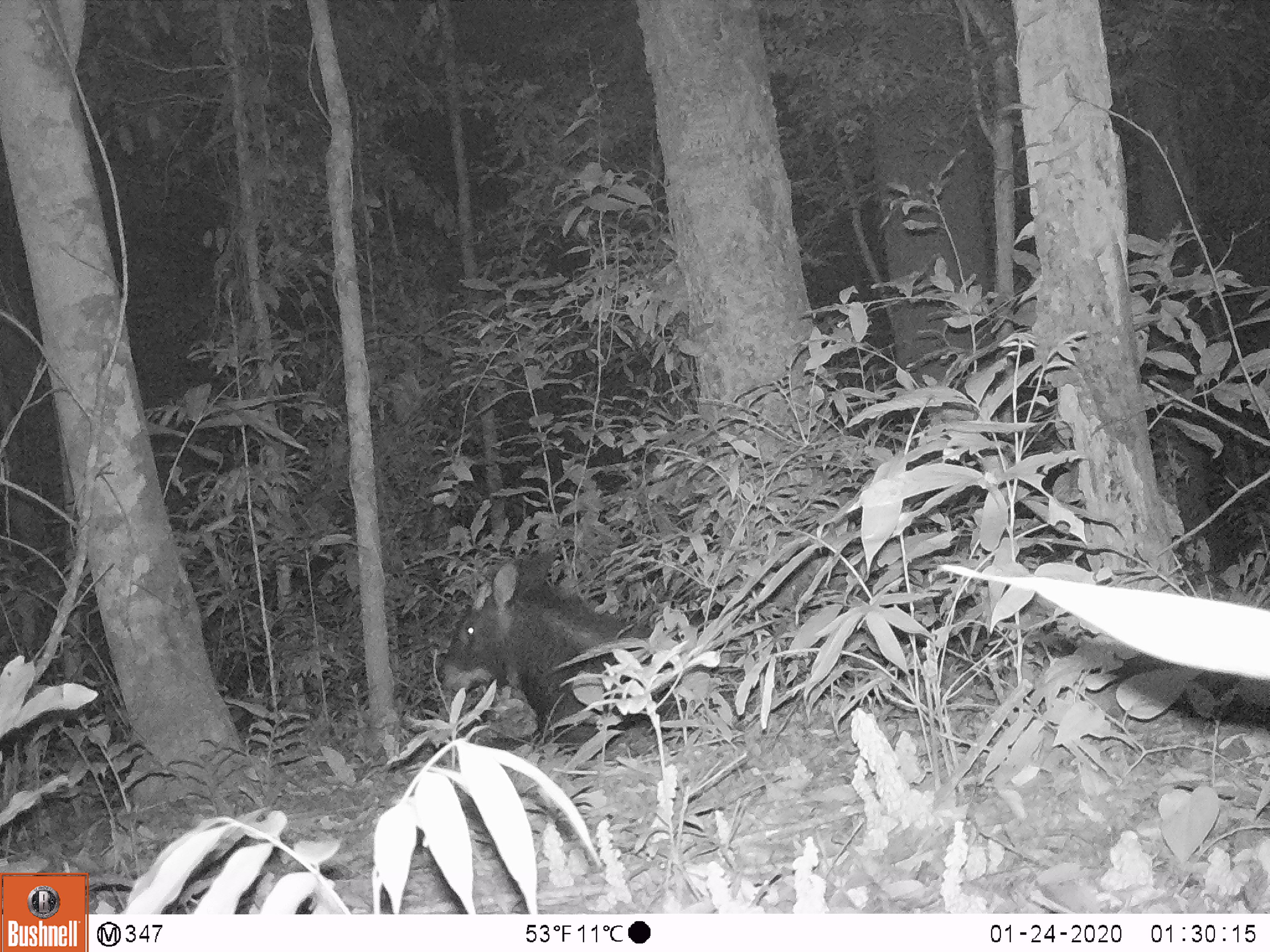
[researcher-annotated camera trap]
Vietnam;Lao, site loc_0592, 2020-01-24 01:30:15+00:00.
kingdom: Animalia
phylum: Chordata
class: Mammalia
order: Artiodactyla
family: Bovidae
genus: Capricornis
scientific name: Capricornis sumatraensis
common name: chinese serow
Chinese serow (Capricornis sumatraensis). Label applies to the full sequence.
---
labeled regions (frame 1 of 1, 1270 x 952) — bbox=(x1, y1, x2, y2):
chinese serow: bbox=(440, 558, 724, 762)